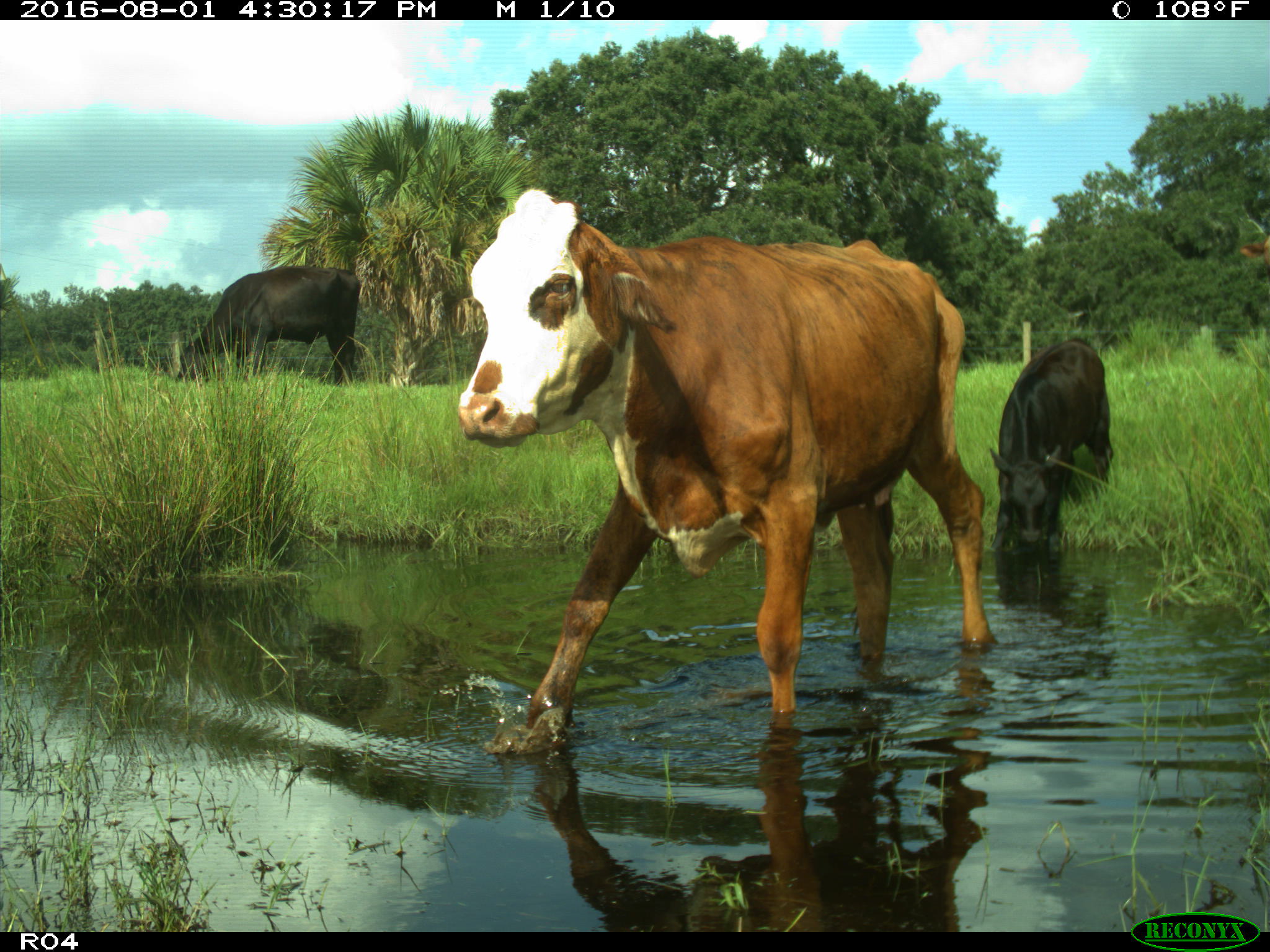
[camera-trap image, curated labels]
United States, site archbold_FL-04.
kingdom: Animalia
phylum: Chordata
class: Mammalia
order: Artiodactyla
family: Bovidae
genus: Bos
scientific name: Bos taurus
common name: domestic cow